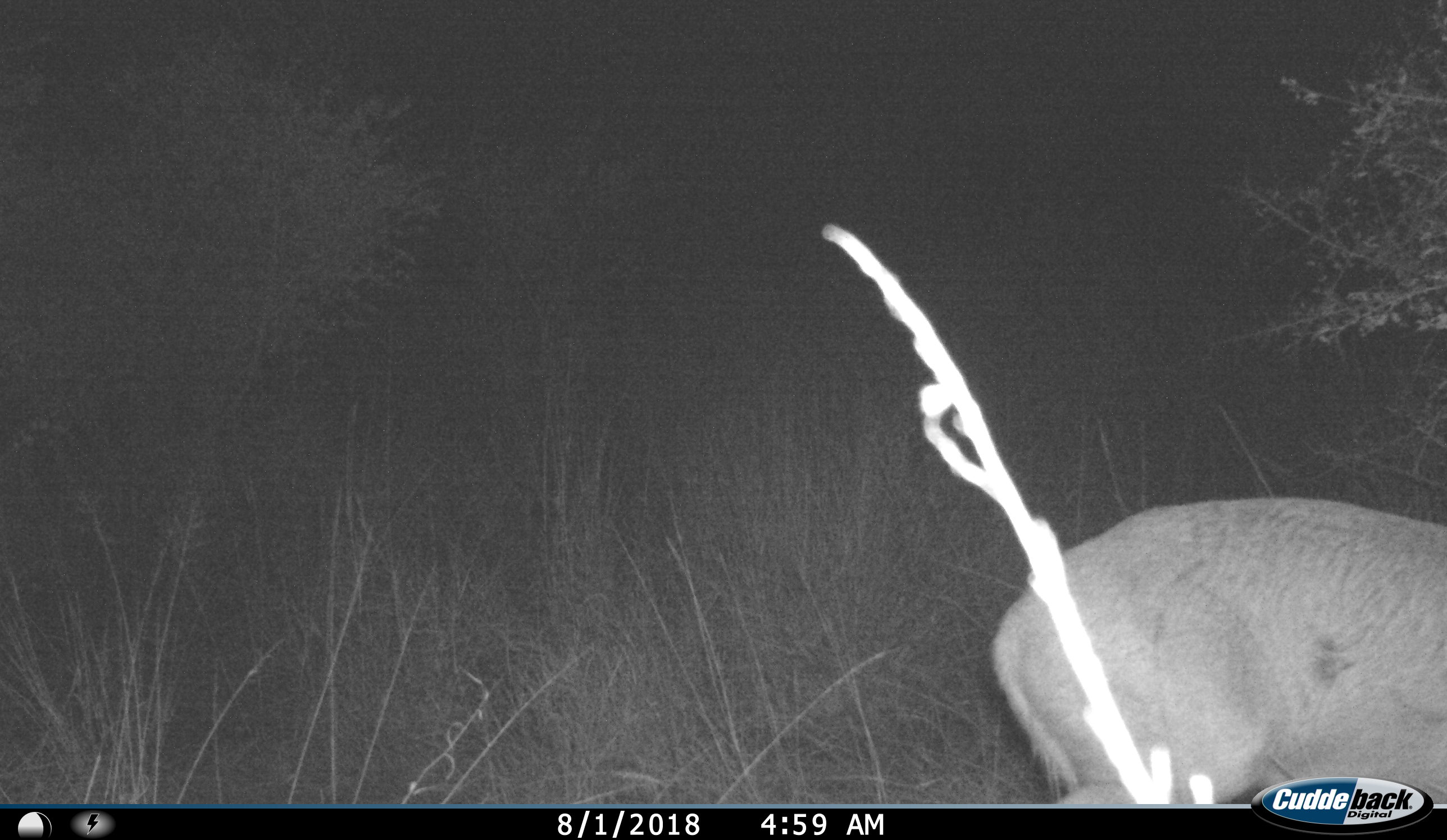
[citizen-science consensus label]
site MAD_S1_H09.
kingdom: Animalia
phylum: Chordata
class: Mammalia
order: Artiodactyla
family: Bovidae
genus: Tragelaphus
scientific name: Tragelaphus scriptus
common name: bushbuck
Bushbuck (Tragelaphus scriptus), count 1. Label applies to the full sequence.